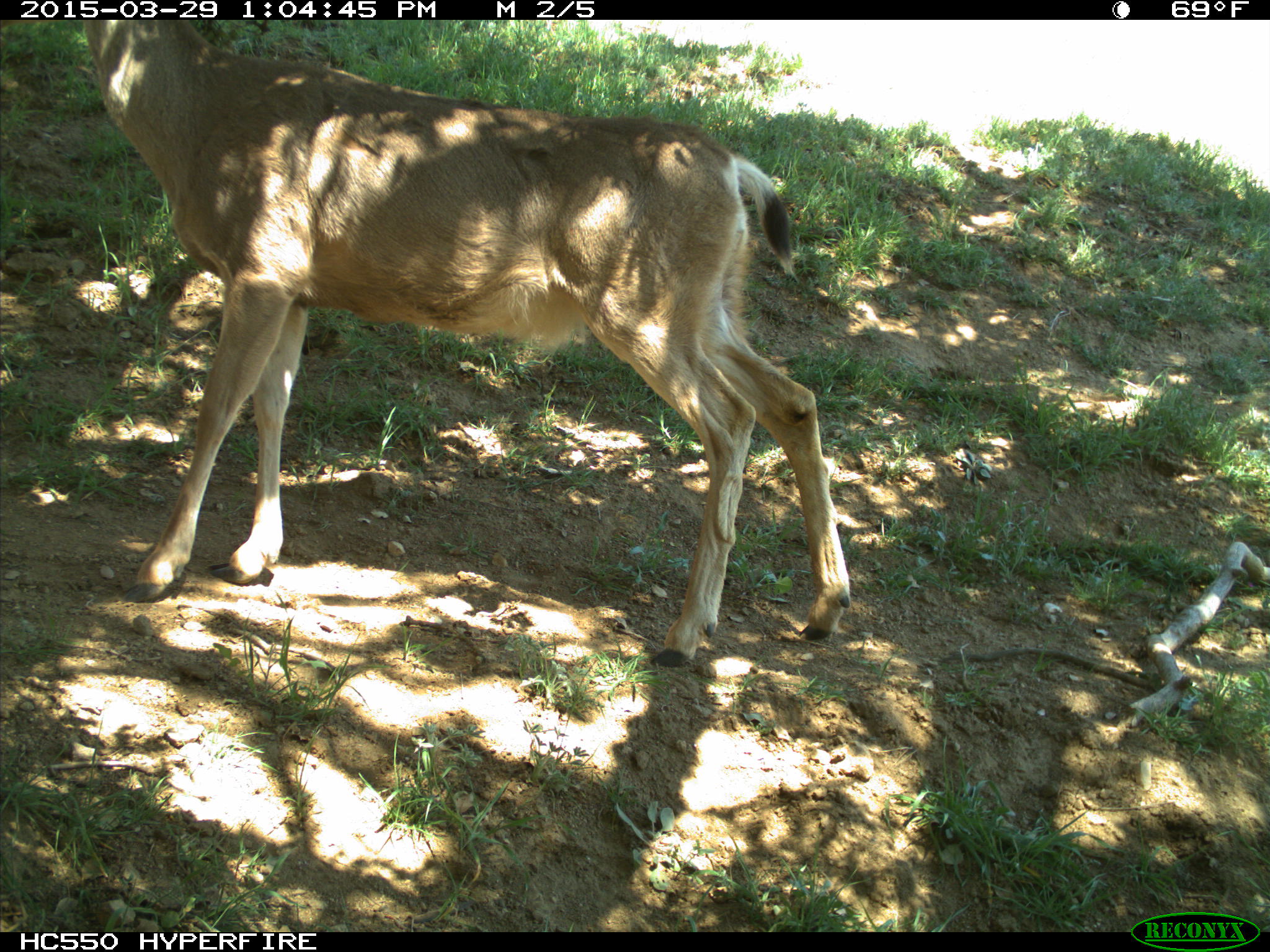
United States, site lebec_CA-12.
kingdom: Animalia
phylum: Chordata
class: Mammalia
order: Artiodactyla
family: Cervidae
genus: Odocoileus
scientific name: Odocoileus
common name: deer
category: unidentified deer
Unidentified deer (deer) (Odocoileus).